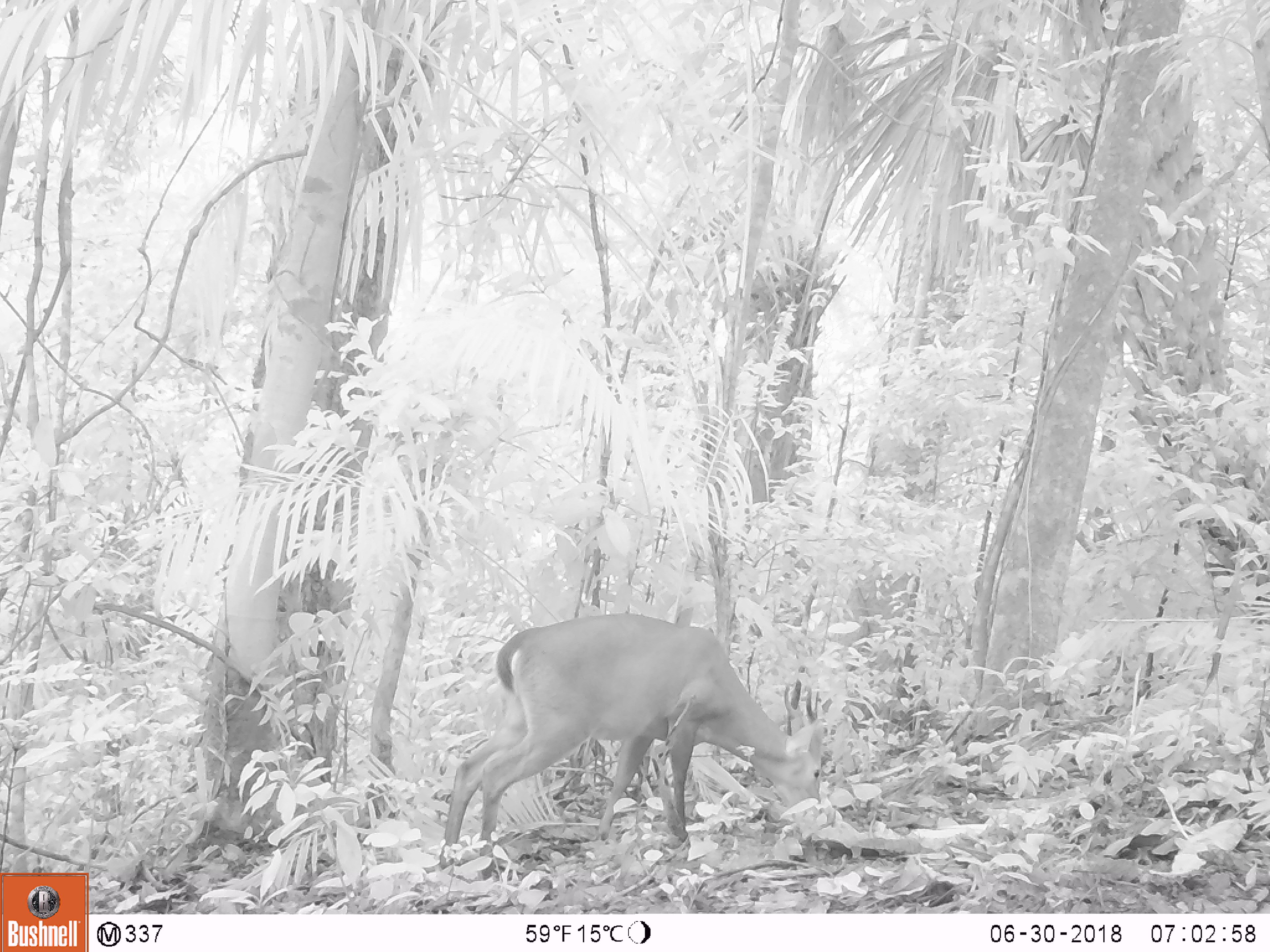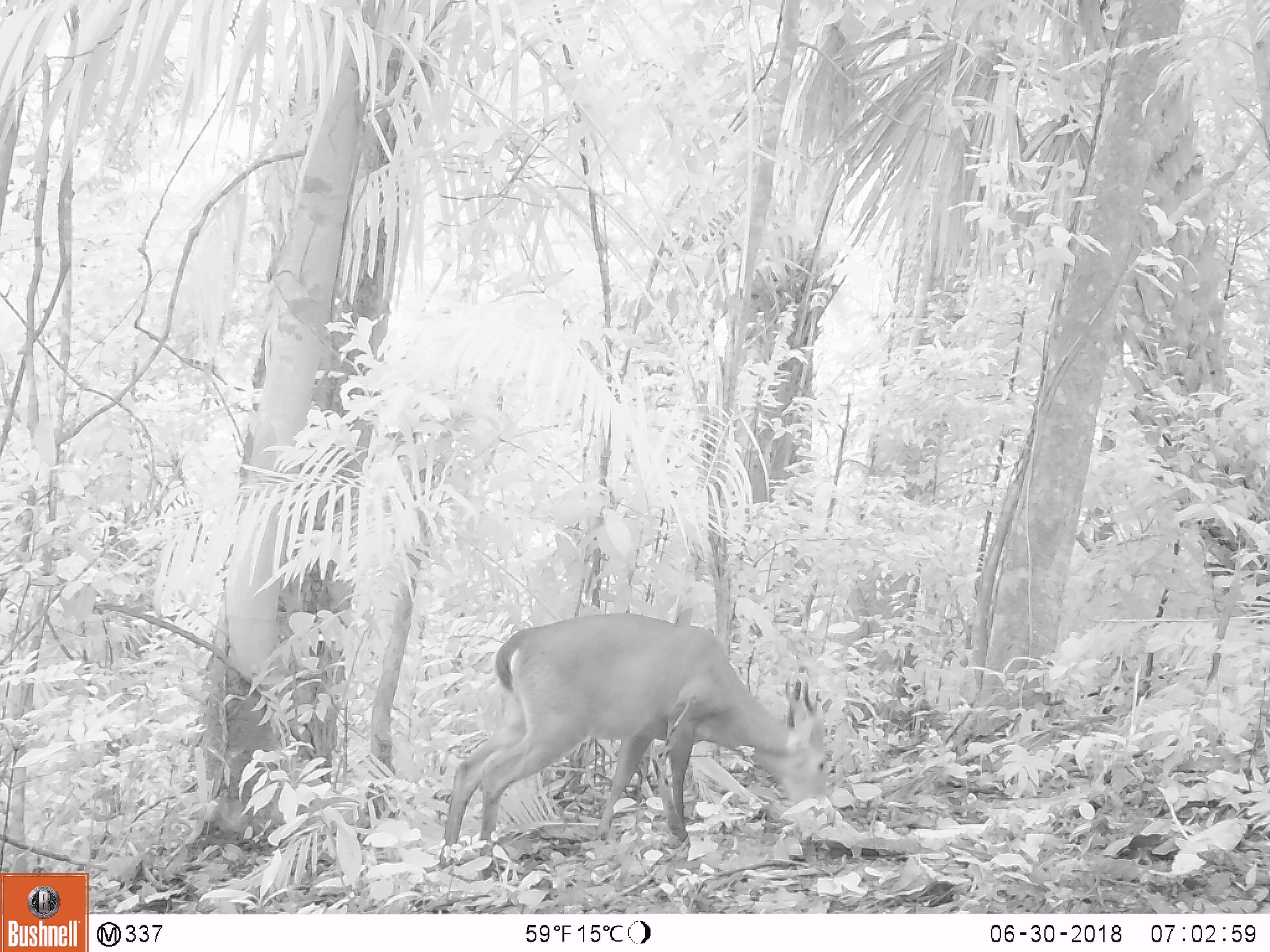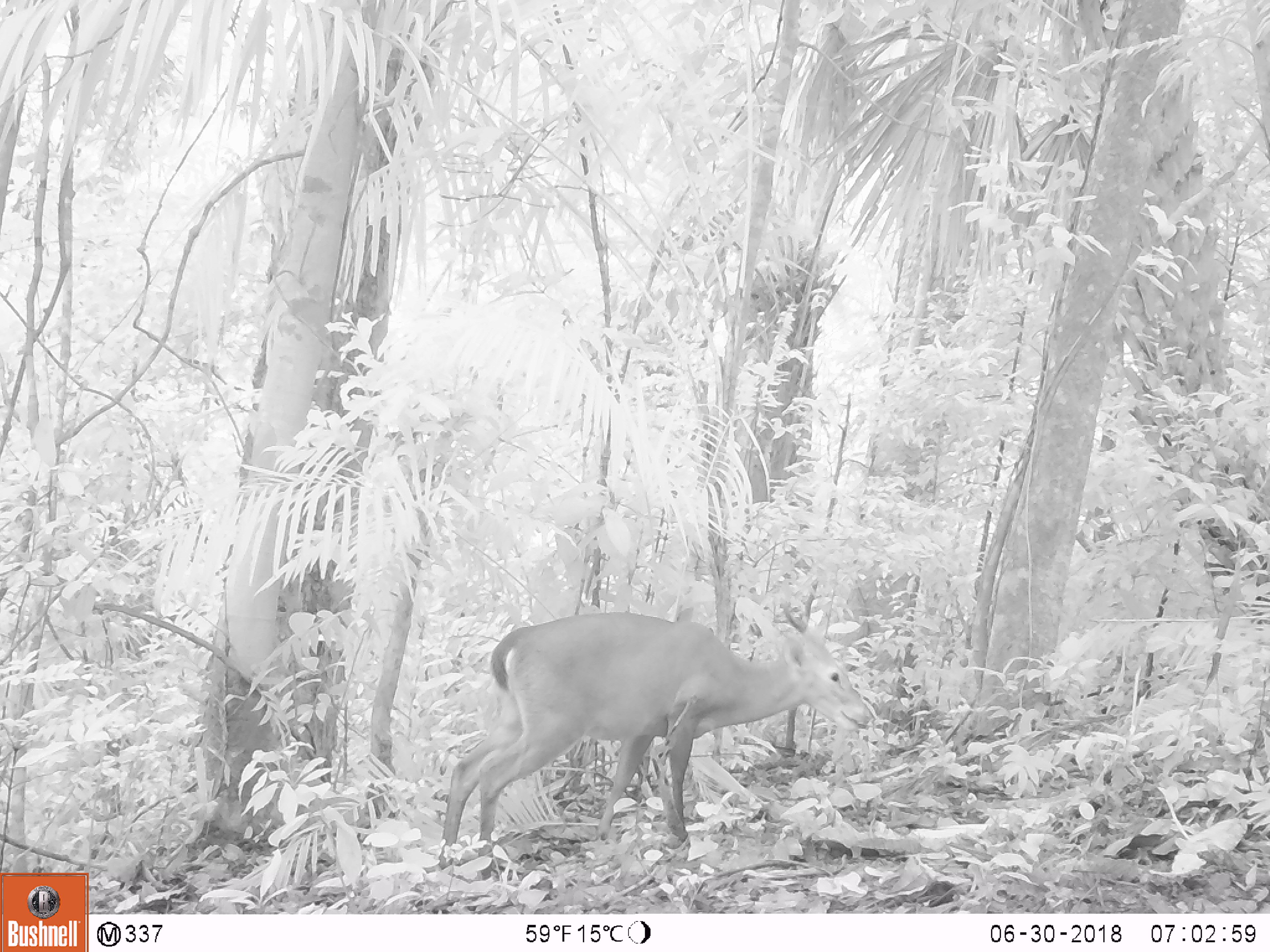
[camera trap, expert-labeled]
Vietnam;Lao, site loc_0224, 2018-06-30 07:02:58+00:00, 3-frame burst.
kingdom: Animalia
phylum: Chordata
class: Mammalia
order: Artiodactyla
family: Cervidae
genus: Muntiacus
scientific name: Muntiacus vuquangensis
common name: large-antlered muntjac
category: large antlered muntjac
Large antlered muntjac (large-antlered muntjac) (Muntiacus vuquangensis). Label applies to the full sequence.